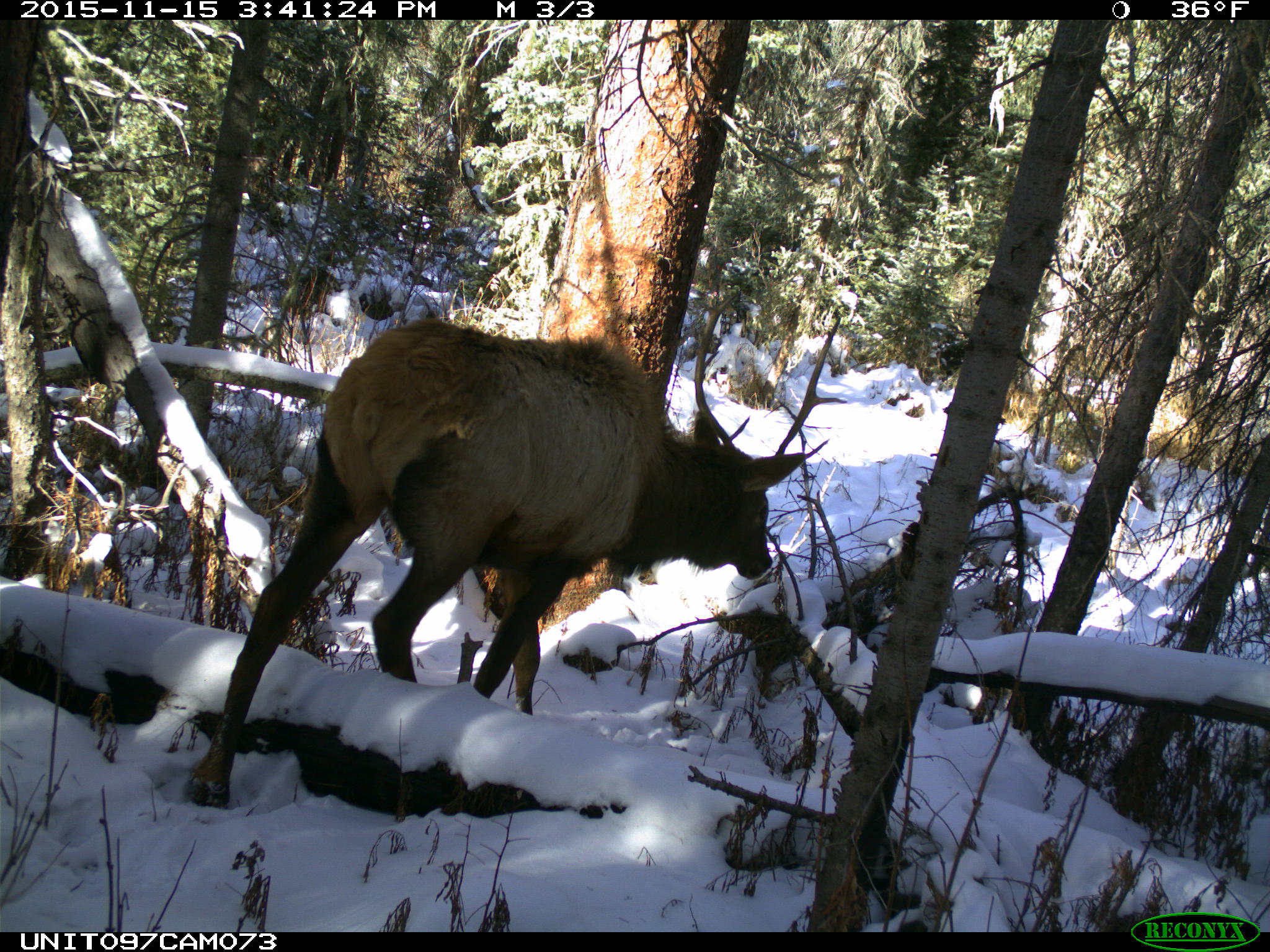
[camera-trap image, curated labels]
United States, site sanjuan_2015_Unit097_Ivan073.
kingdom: Animalia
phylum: Chordata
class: Mammalia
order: Artiodactyla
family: Cervidae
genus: Cervus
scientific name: Cervus elaphus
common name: red deer